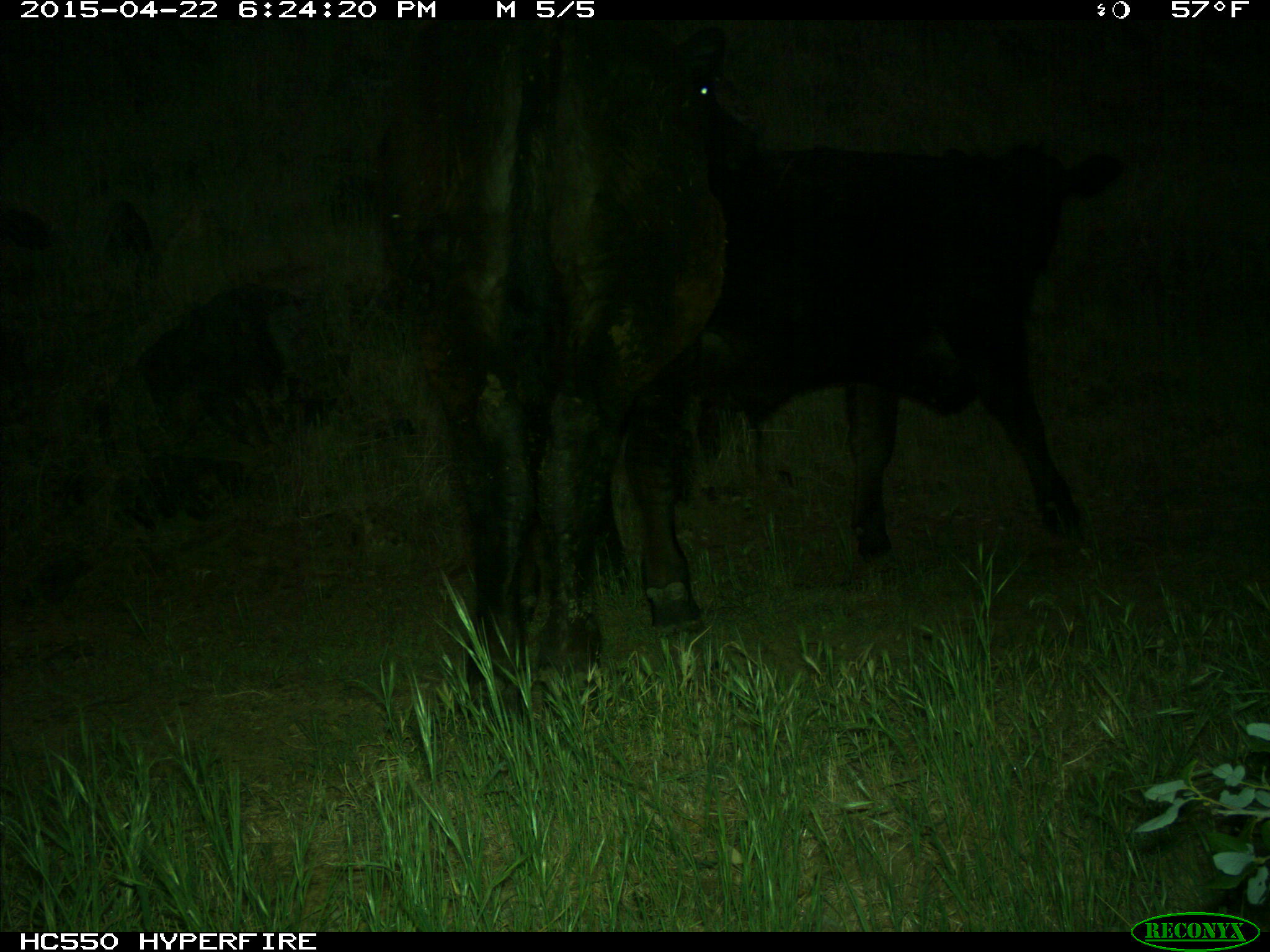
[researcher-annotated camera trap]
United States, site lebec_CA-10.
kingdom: Animalia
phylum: Chordata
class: Mammalia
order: Artiodactyla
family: Bovidae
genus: Bos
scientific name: Bos taurus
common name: domestic cow